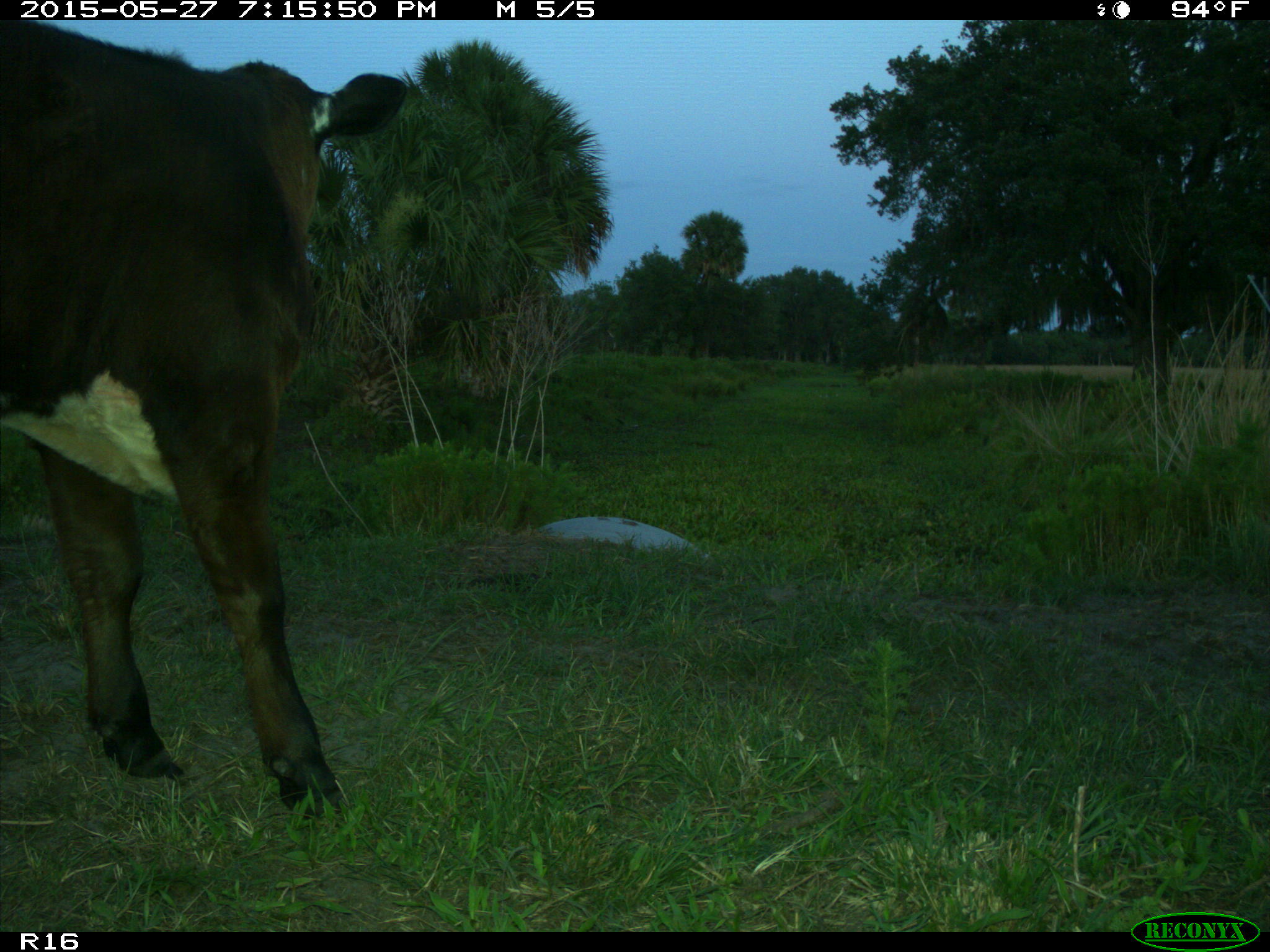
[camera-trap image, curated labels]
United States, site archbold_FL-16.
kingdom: Animalia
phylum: Chordata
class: Mammalia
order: Artiodactyla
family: Bovidae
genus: Bos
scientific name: Bos taurus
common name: domestic cow